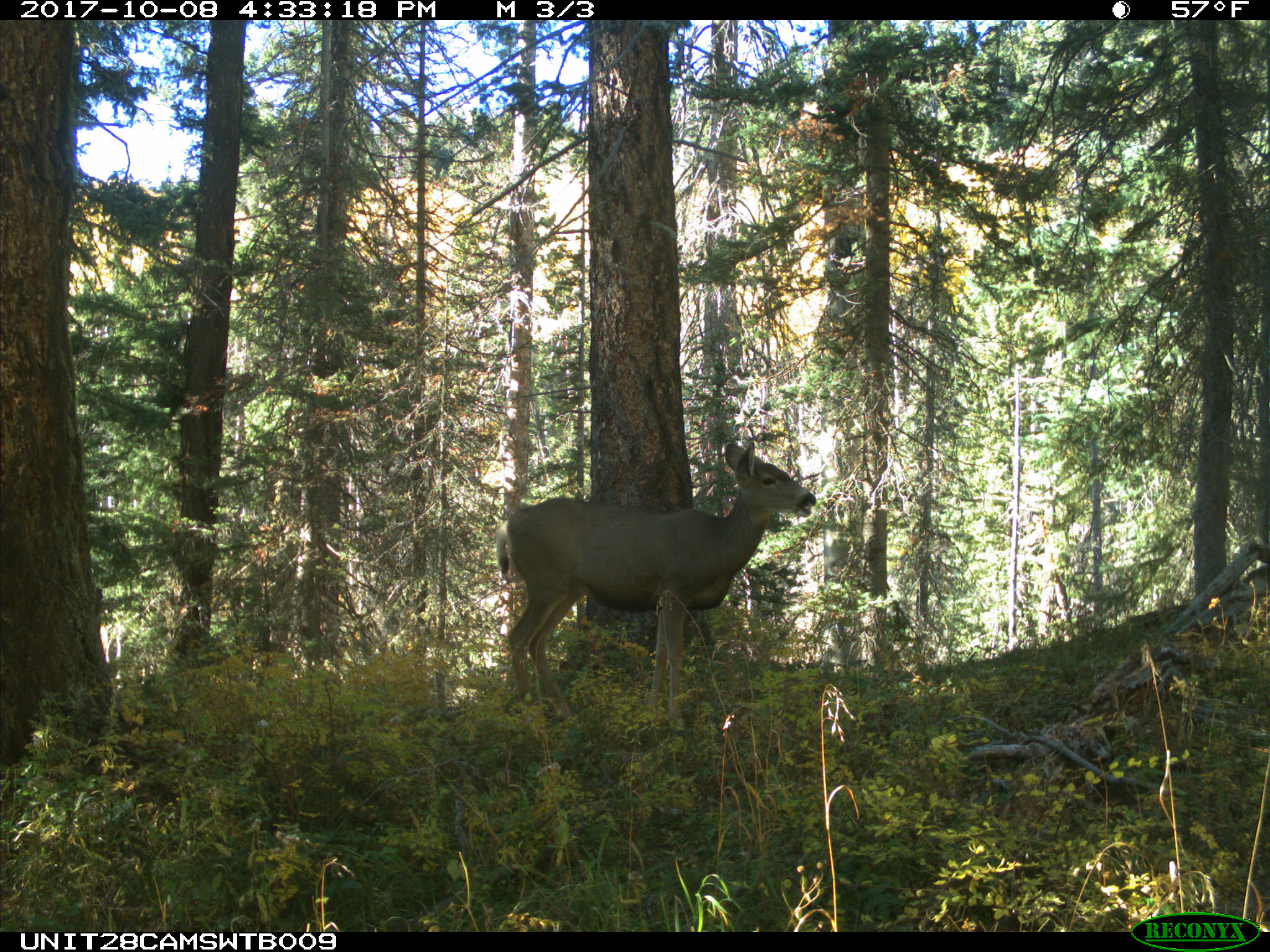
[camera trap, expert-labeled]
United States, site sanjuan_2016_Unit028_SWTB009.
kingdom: Animalia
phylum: Chordata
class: Mammalia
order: Artiodactyla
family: Cervidae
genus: Odocoileus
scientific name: Odocoileus hemionus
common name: mule deer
Odocoileus hemionus (mule deer).